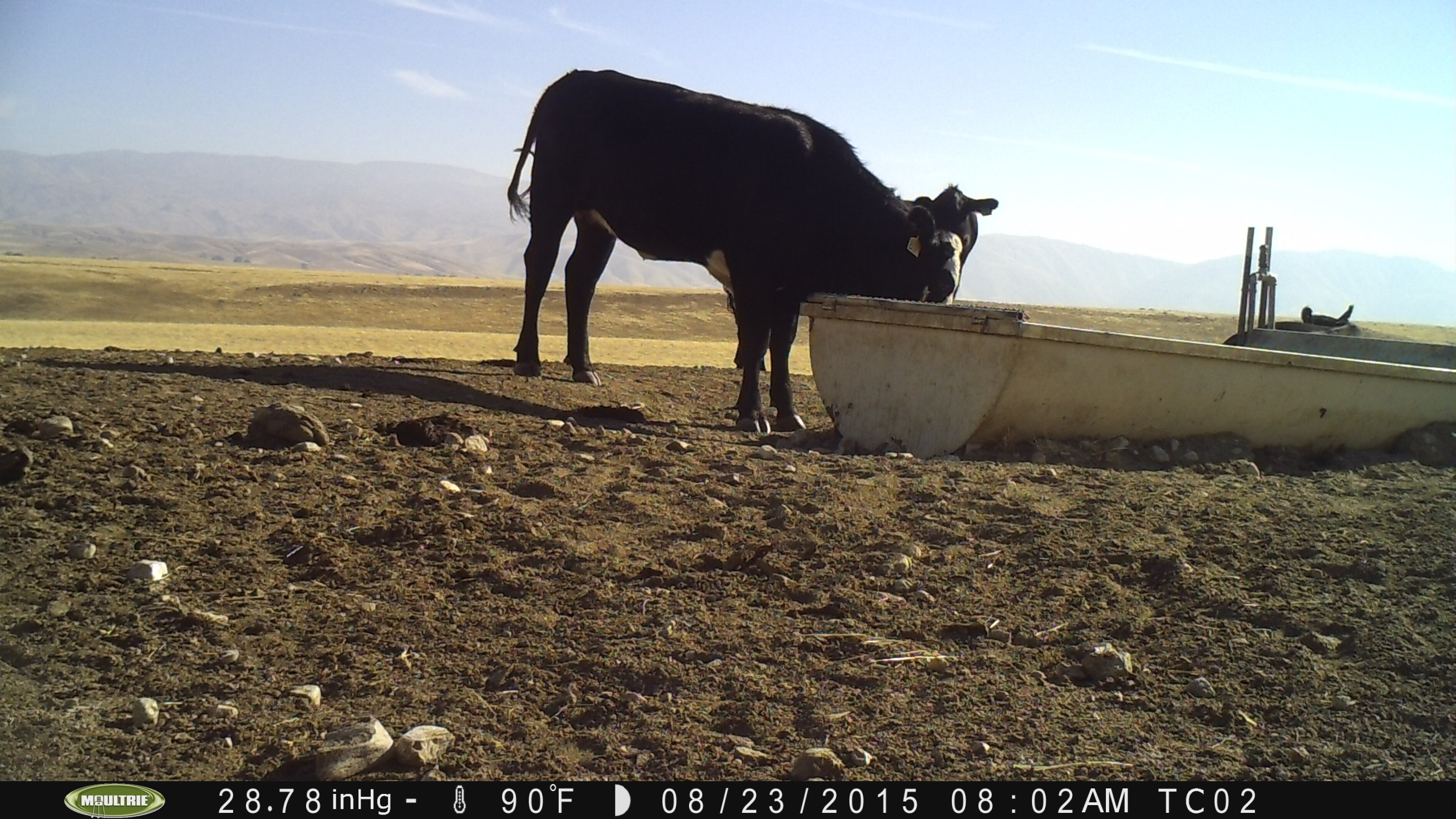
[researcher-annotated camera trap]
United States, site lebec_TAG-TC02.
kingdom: Animalia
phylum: Chordata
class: Mammalia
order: Artiodactyla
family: Bovidae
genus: Bos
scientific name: Bos taurus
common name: domestic cow